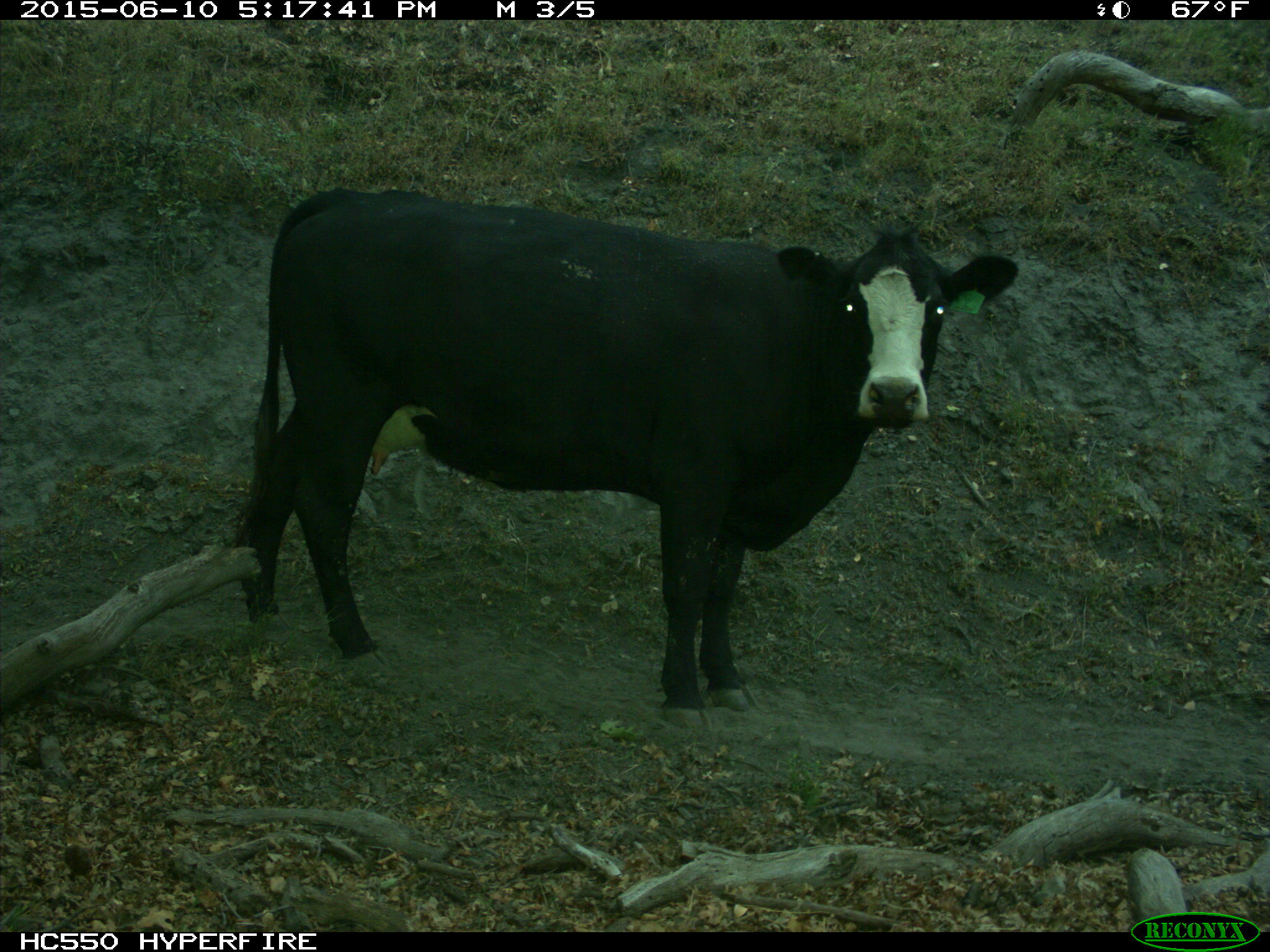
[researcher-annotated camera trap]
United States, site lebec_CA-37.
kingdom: Animalia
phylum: Chordata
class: Mammalia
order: Artiodactyla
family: Bovidae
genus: Bos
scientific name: Bos taurus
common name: domestic cow